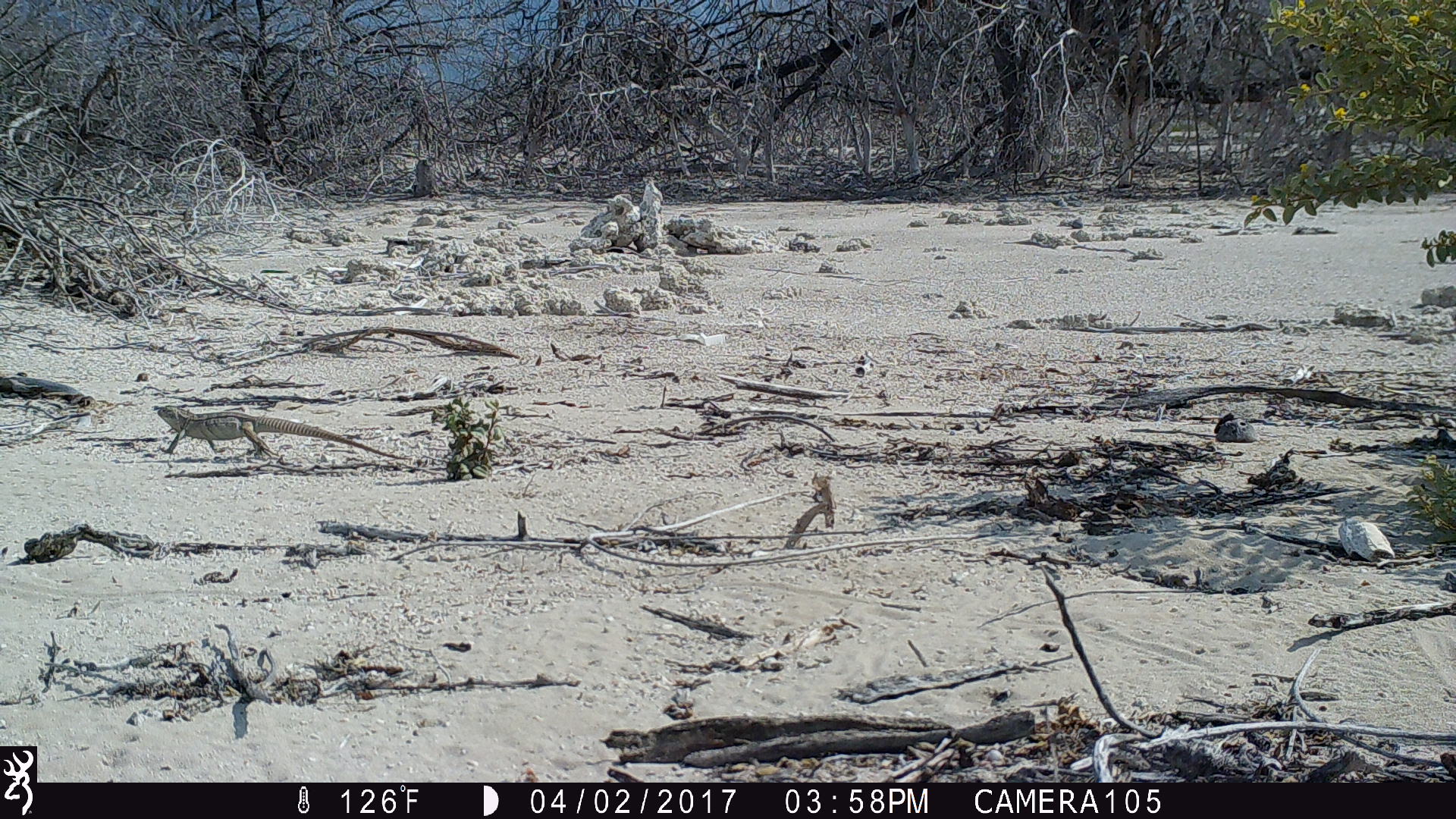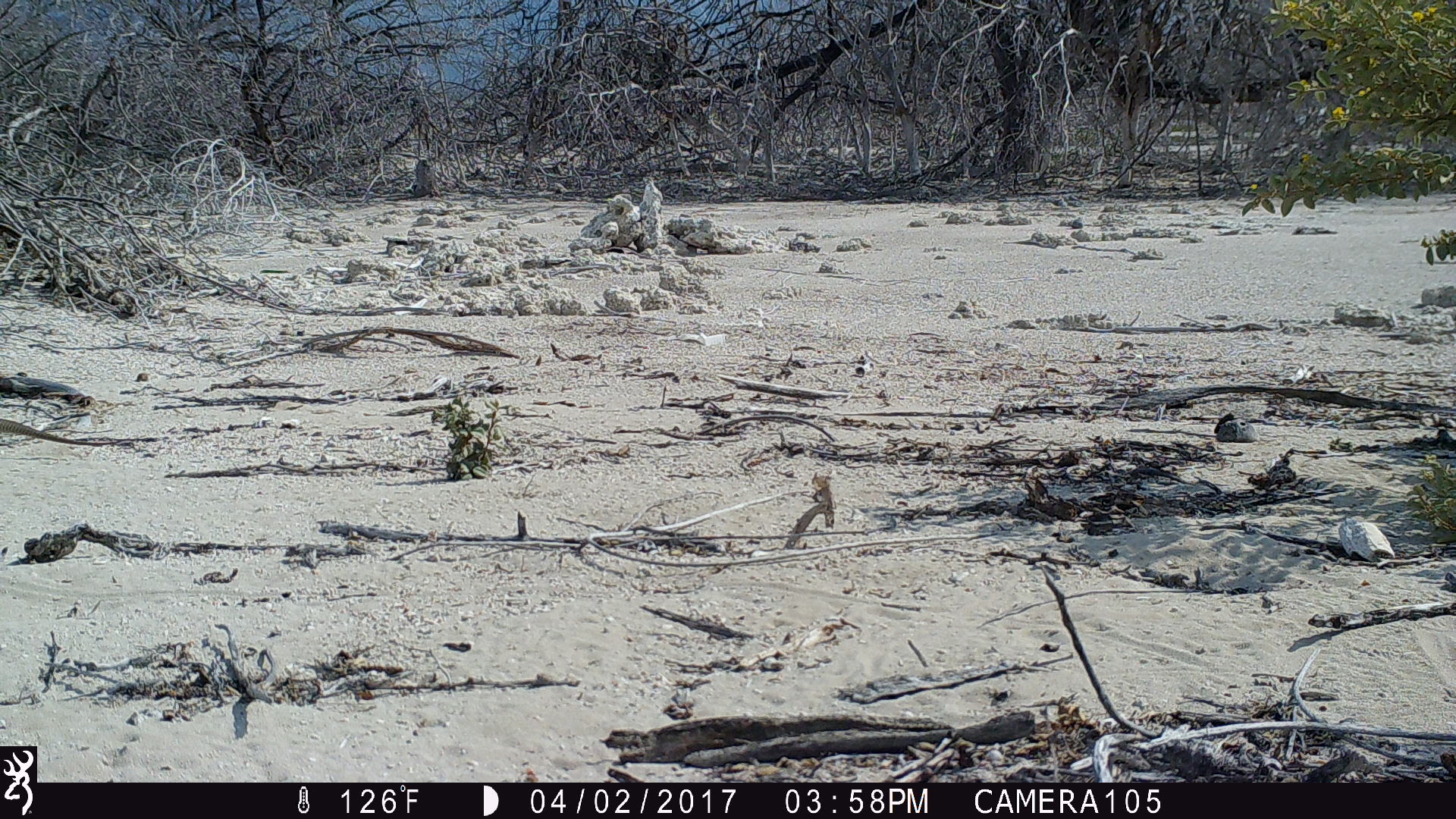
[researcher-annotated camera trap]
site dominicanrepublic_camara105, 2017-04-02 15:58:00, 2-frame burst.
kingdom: Animalia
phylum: Chordata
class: Reptilia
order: Squamata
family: Iguanidae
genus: Iguana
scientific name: Iguana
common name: typical iguanas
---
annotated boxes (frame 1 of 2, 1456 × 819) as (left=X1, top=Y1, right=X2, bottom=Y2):
iguana: (left=149, top=404, right=407, bottom=461)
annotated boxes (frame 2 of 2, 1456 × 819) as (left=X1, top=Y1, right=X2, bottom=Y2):
iguana: (left=0, top=416, right=126, bottom=446)